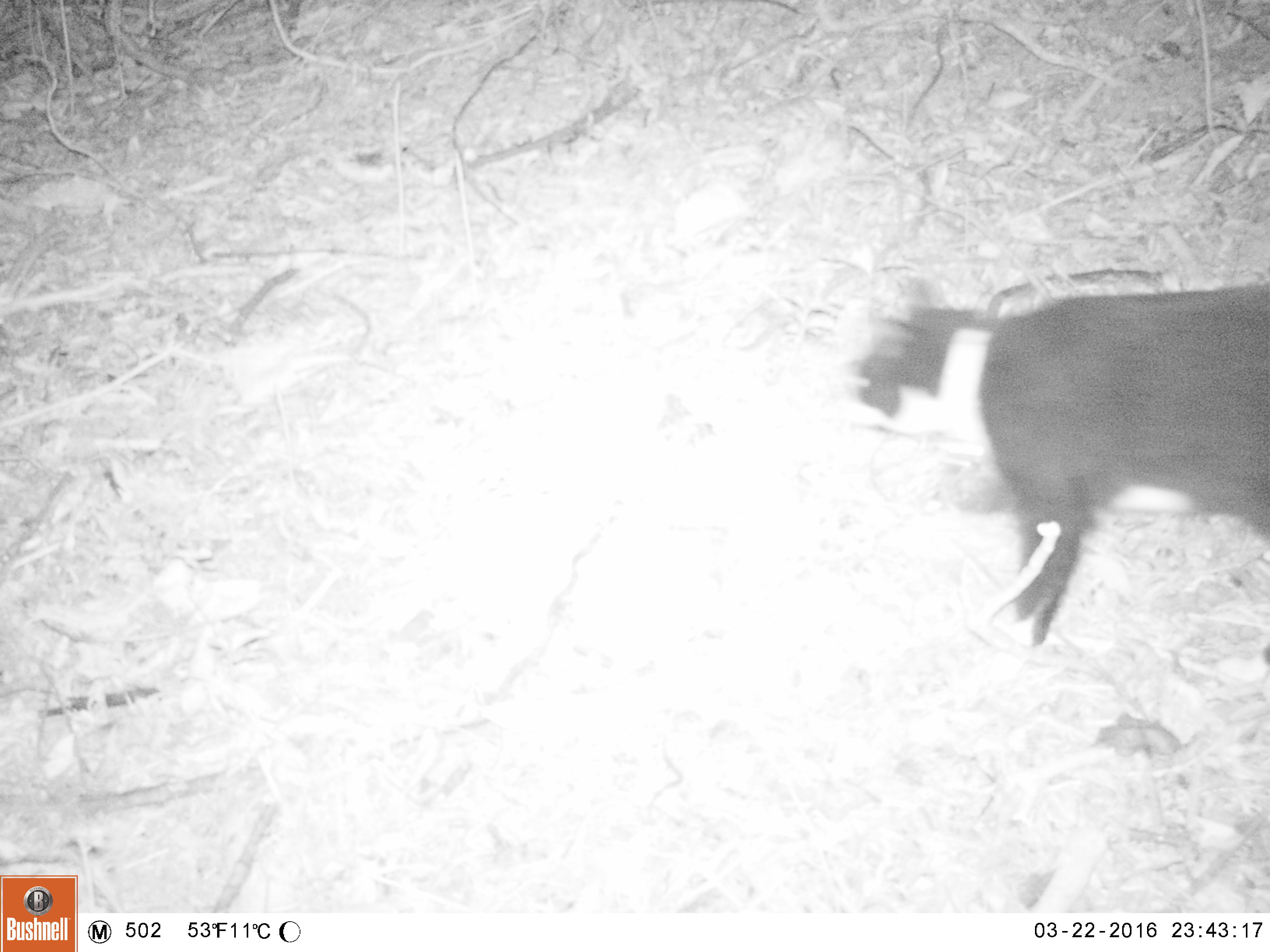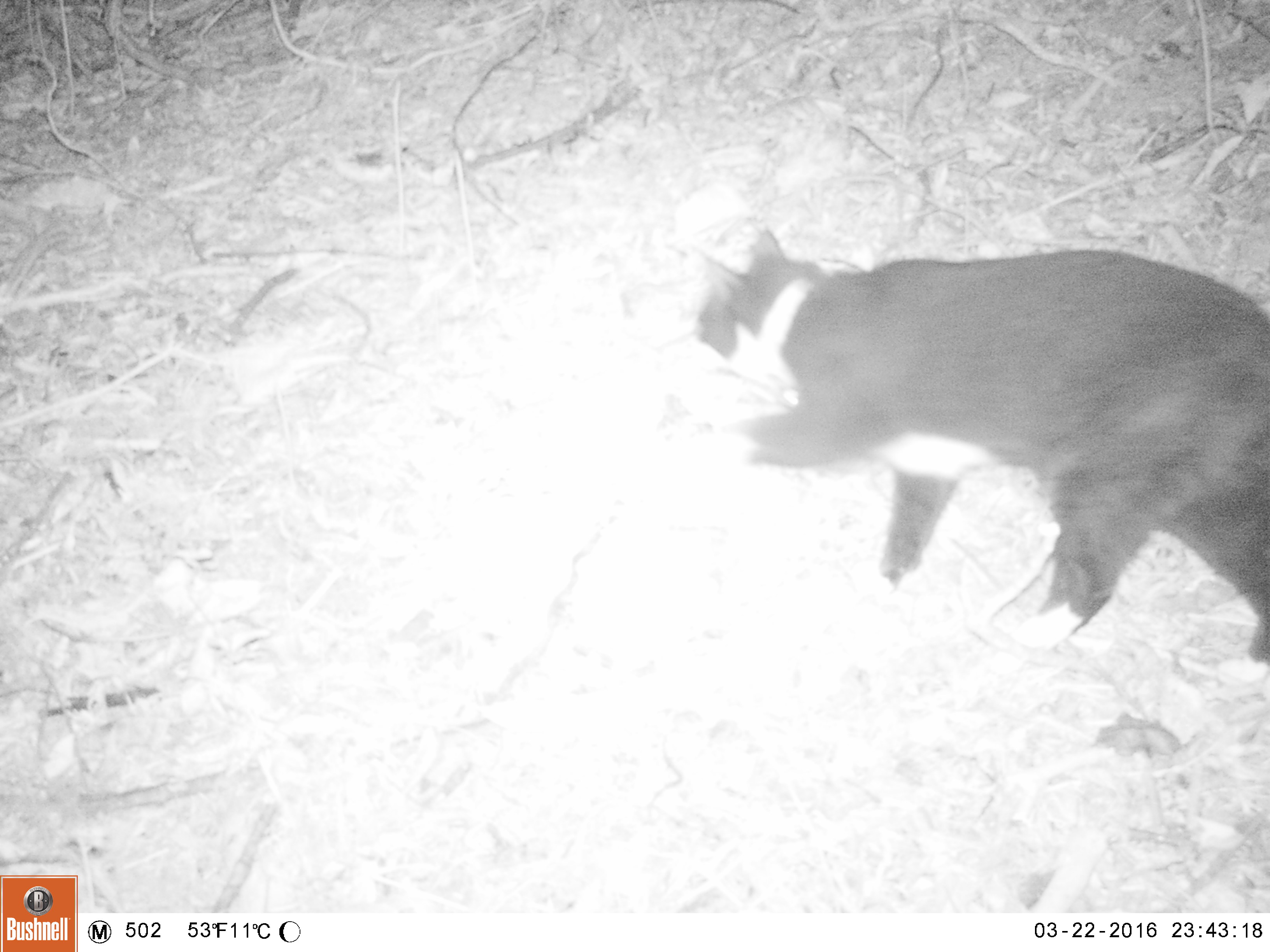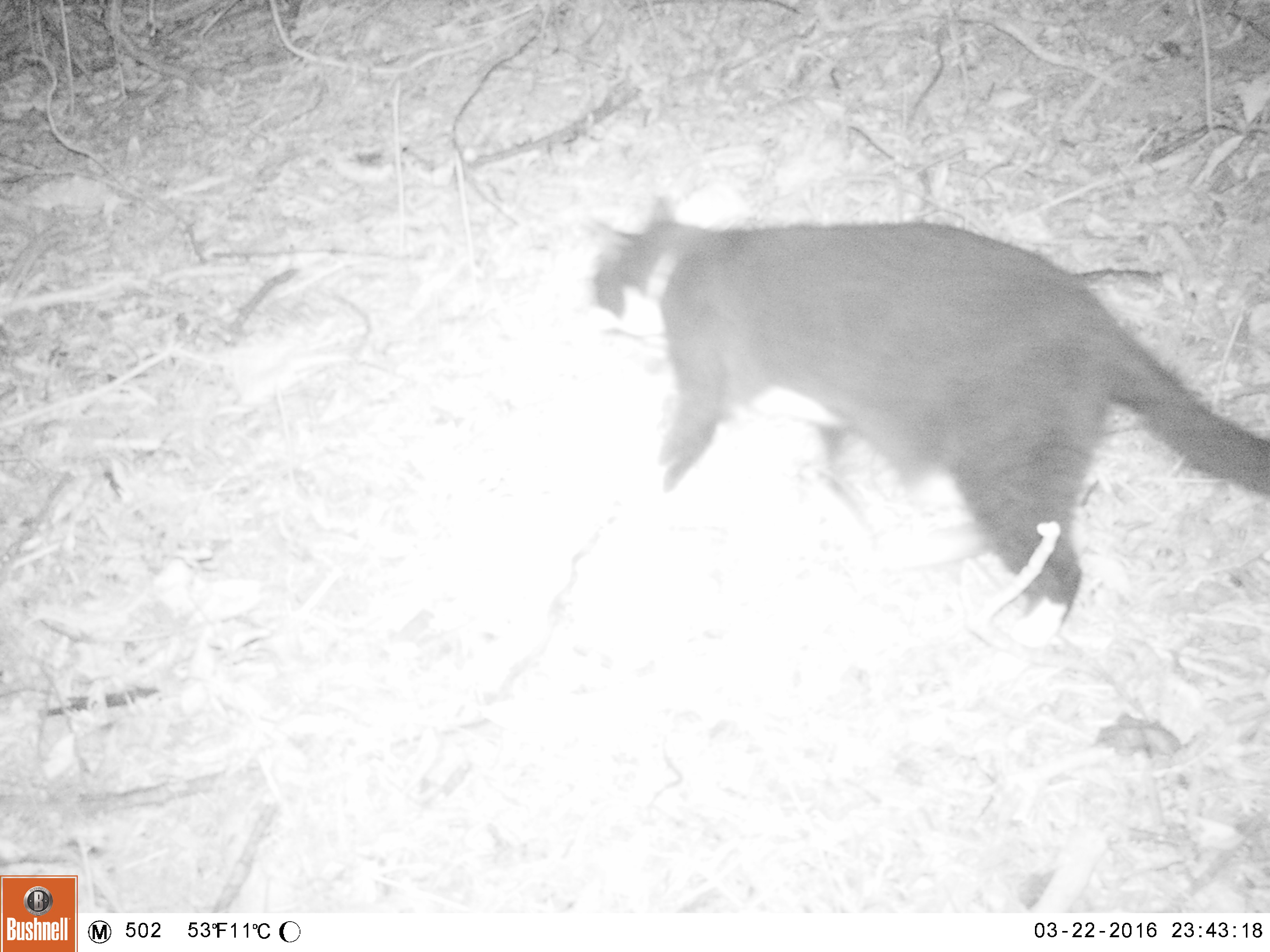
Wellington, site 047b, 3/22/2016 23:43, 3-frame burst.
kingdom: Animalia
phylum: Chordata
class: Mammalia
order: Carnivora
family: Felidae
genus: Felis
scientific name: Felis catus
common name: cat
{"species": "cat (Felis catus)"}